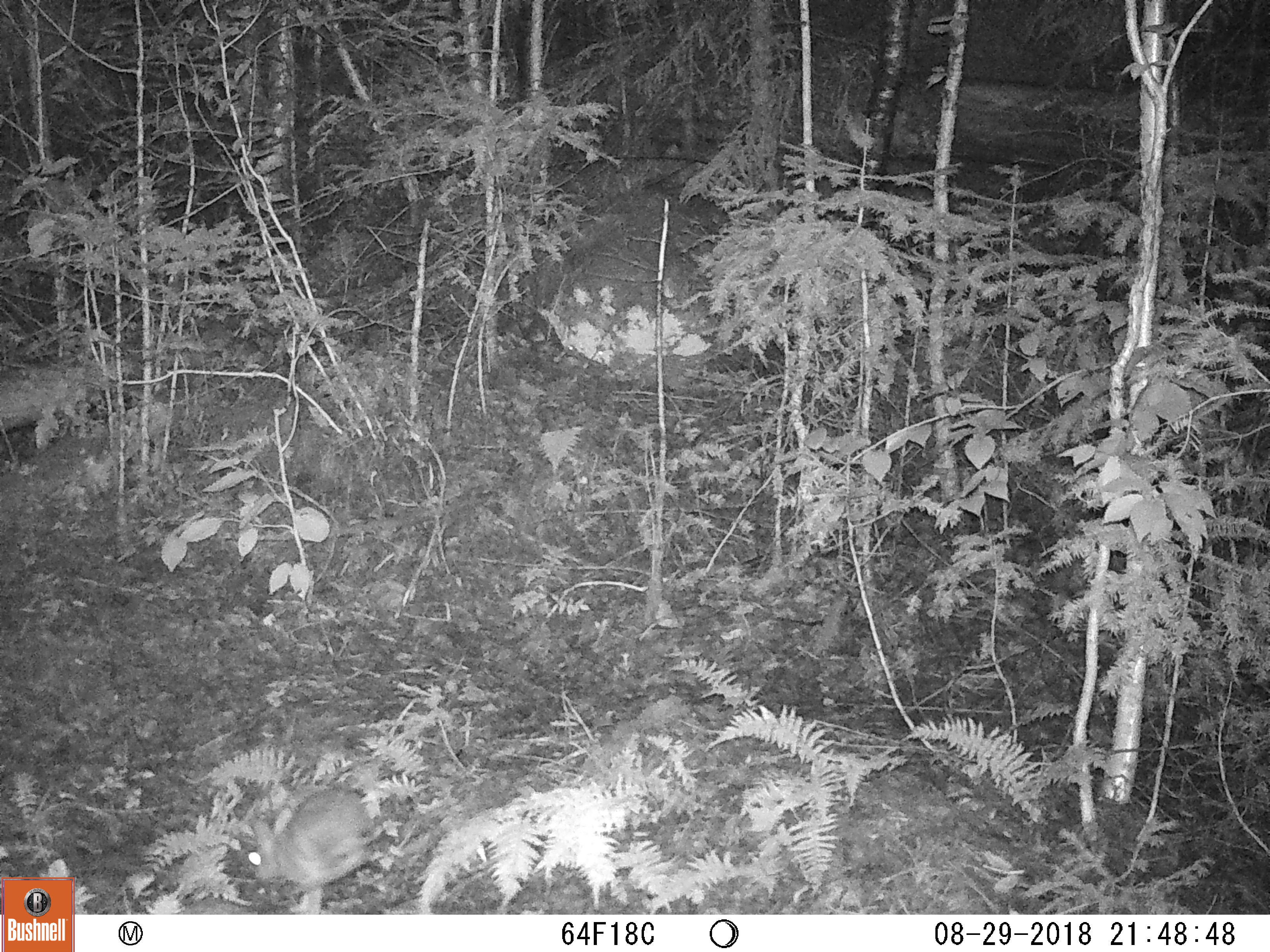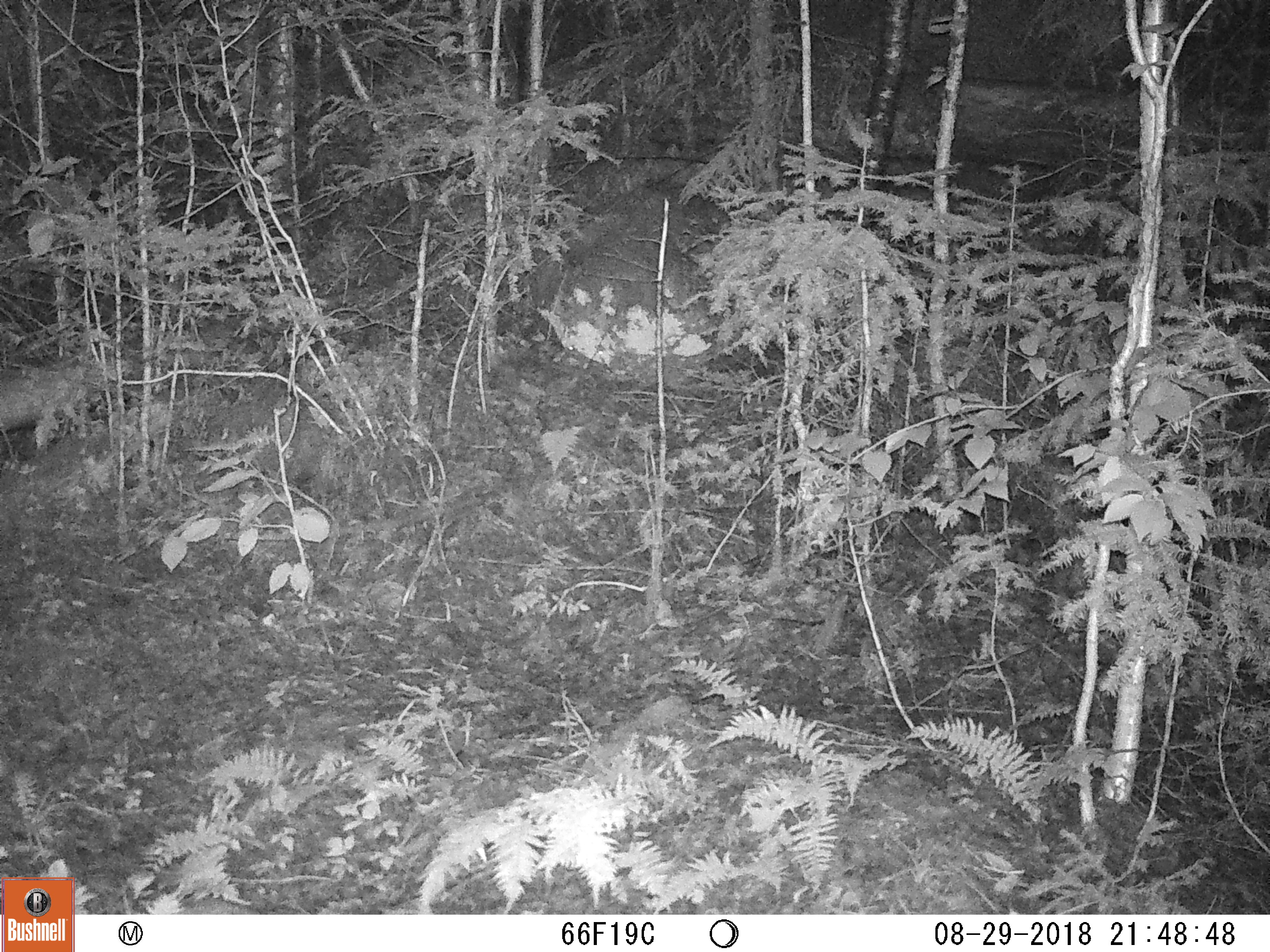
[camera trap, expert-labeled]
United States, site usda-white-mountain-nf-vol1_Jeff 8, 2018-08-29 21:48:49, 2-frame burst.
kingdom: Animalia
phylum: Chordata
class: Mammalia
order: Lagomorpha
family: Leporidae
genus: Lepus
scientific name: Lepus americanus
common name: snowshoe hare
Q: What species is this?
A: Snowshoe hare (Lepus americanus).